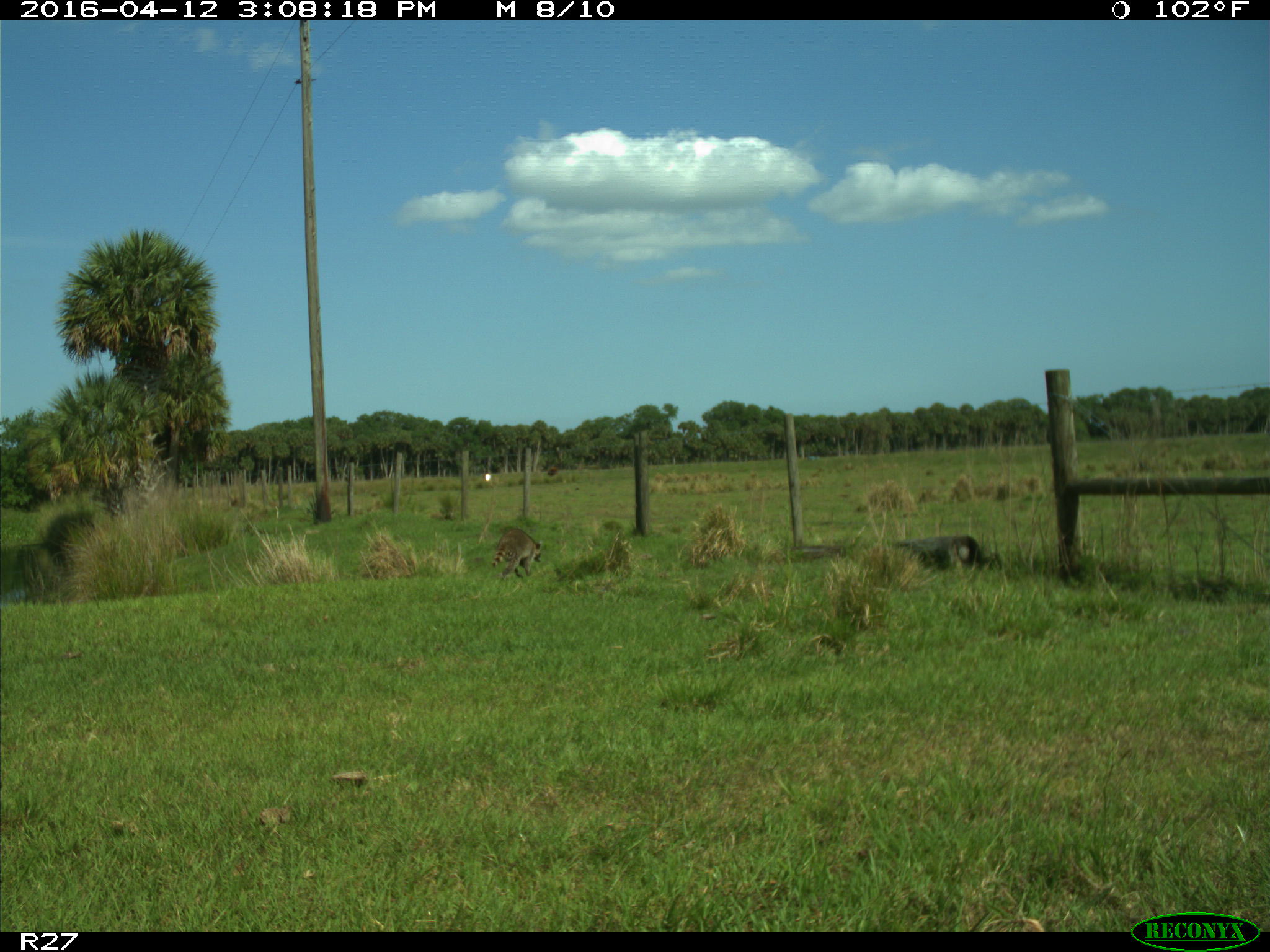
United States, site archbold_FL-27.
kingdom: Animalia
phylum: Chordata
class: Mammalia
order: Carnivora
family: Procyonidae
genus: Procyon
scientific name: Procyon lotor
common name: common raccoon